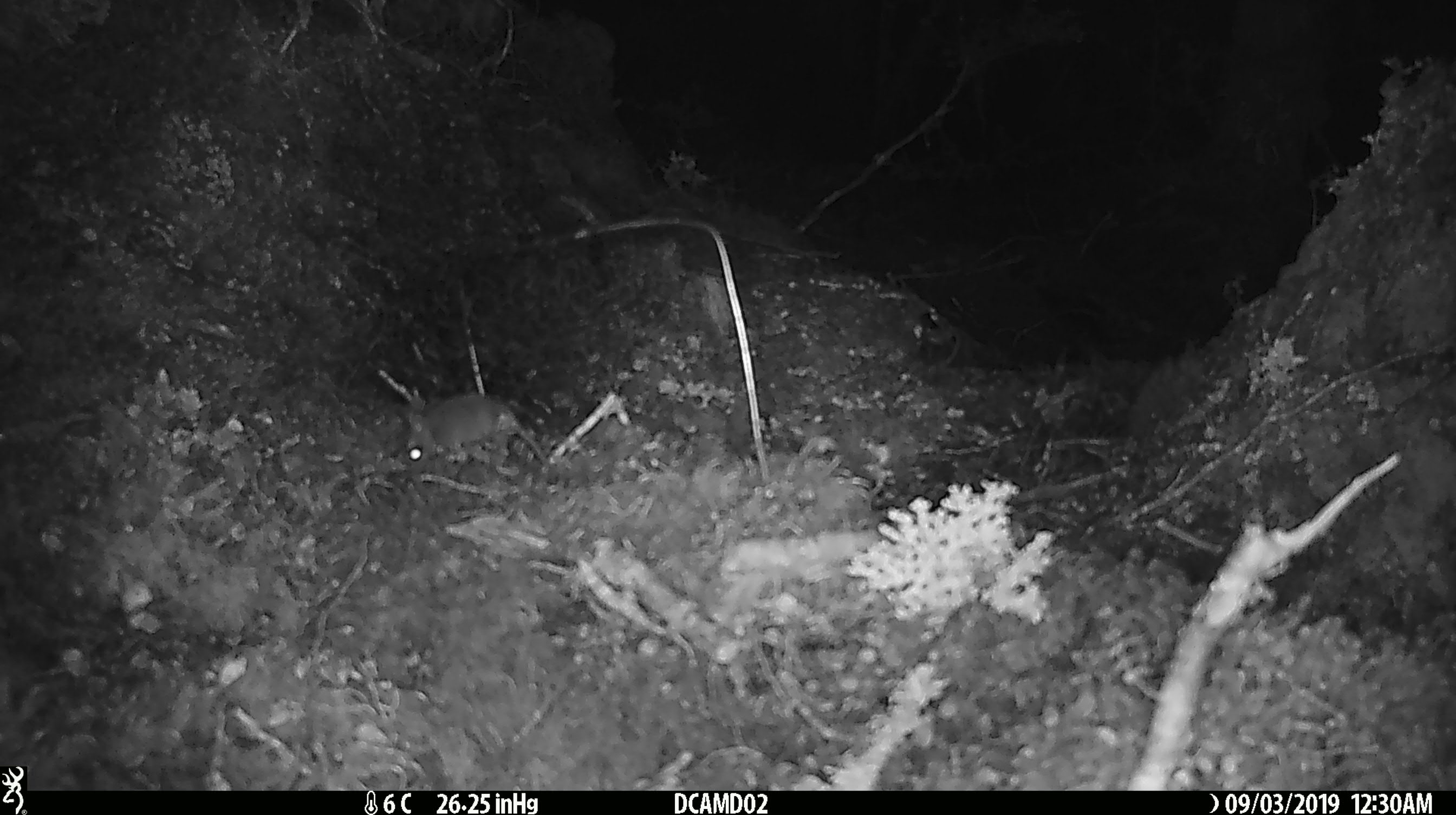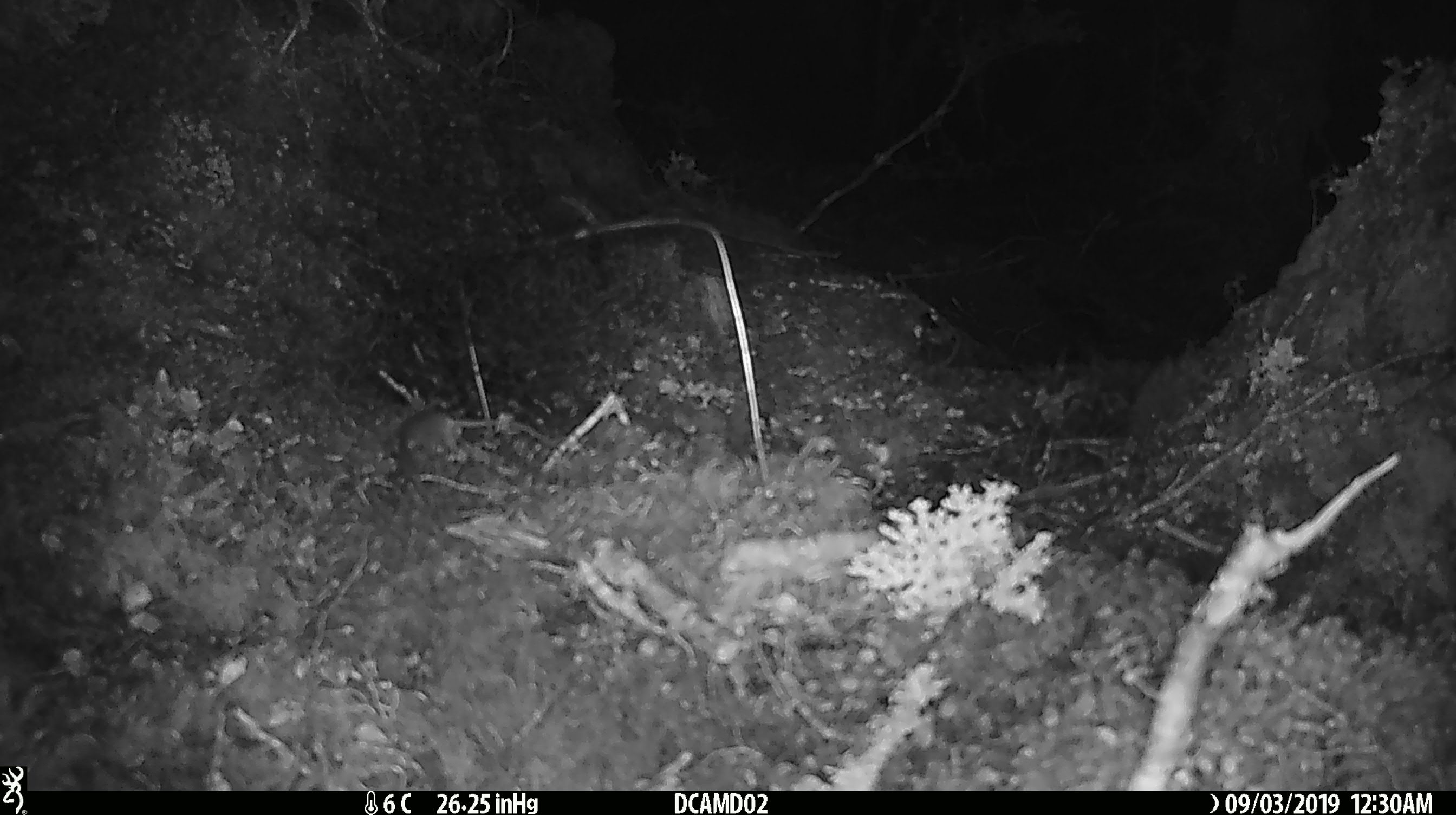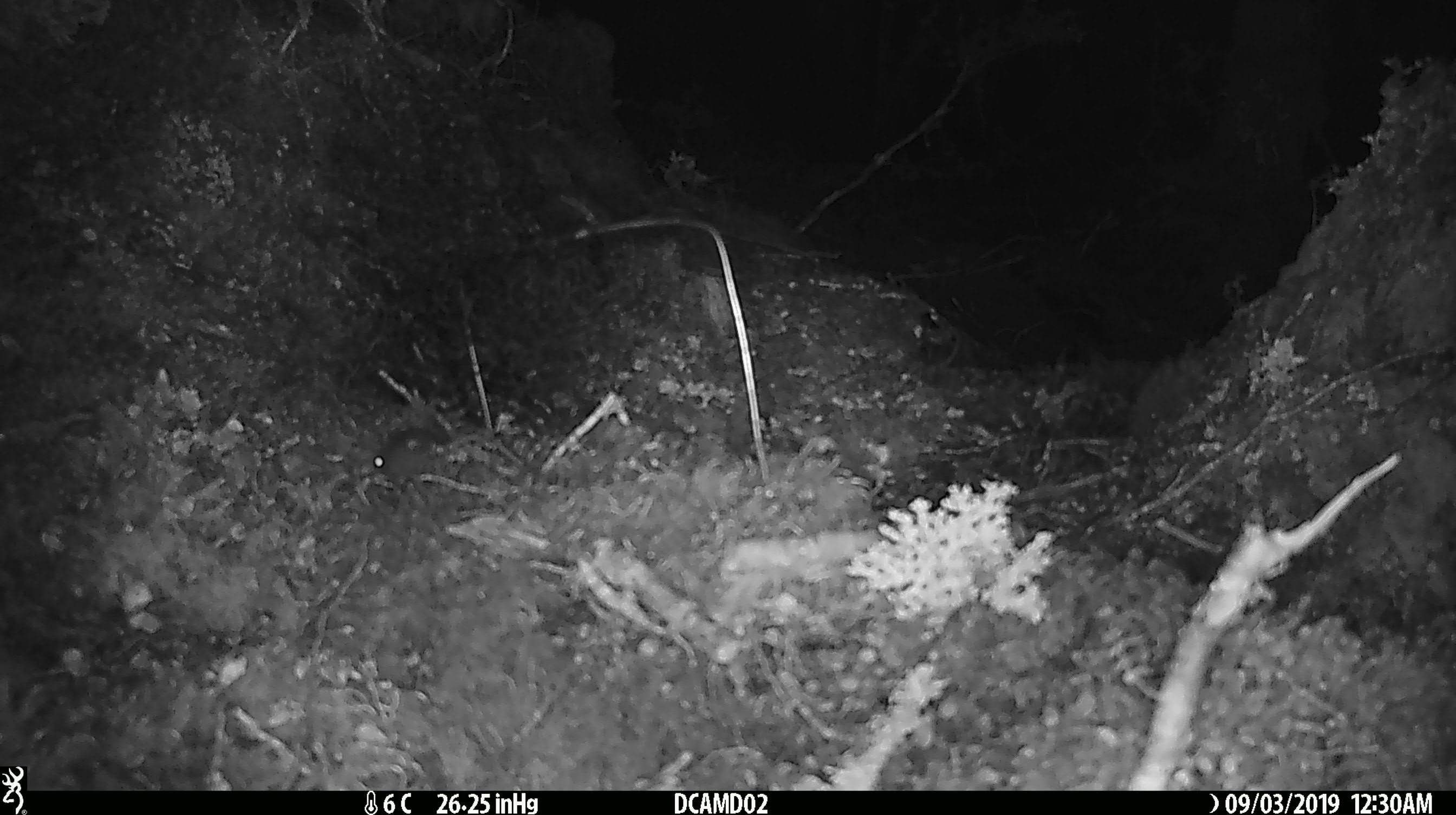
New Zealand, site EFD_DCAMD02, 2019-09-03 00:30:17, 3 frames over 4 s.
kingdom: Animalia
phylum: Chordata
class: Mammalia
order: Rodentia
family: Muridae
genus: Mus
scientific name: Mus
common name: mouse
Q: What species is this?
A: Mouse (Mus).